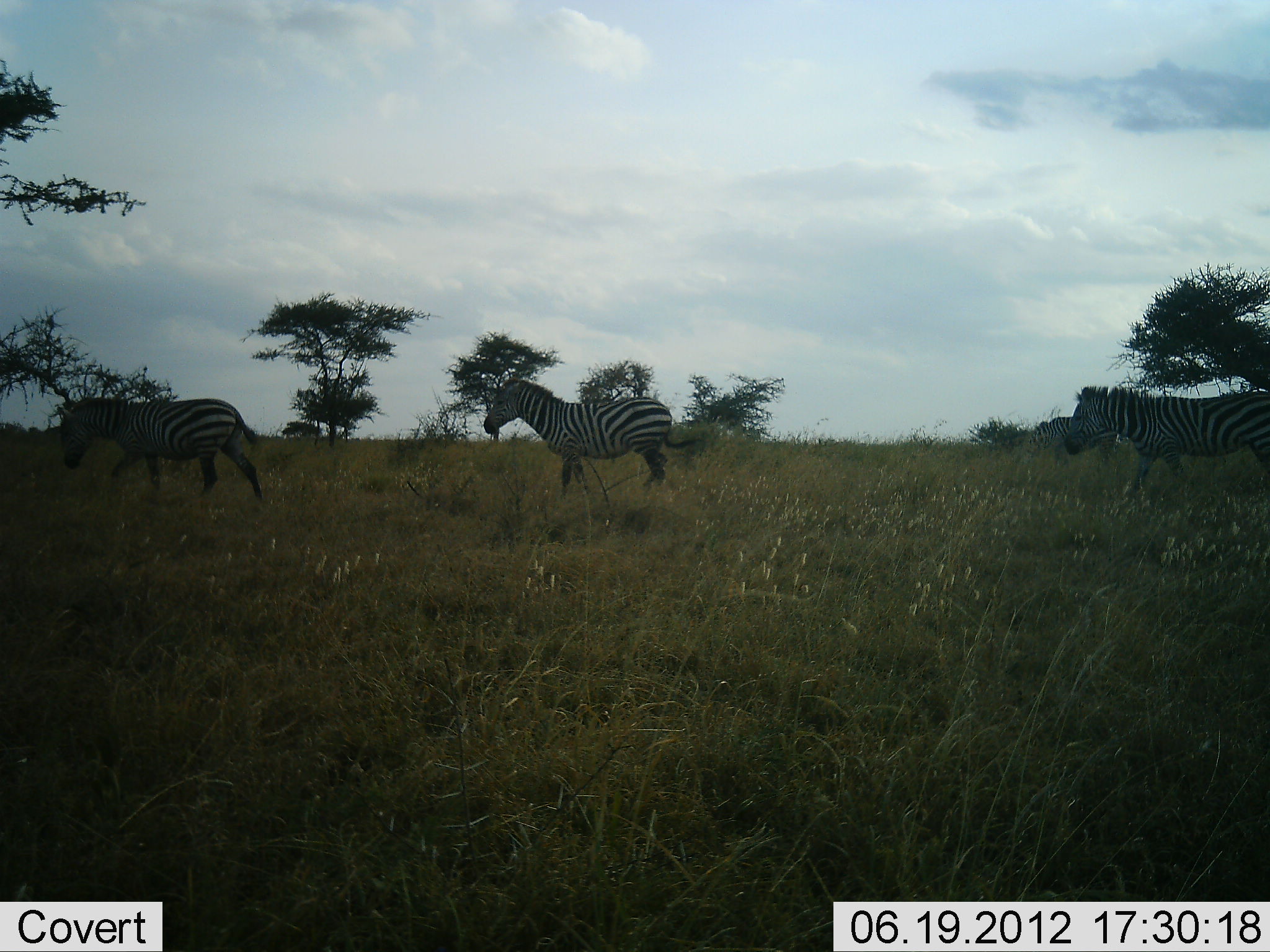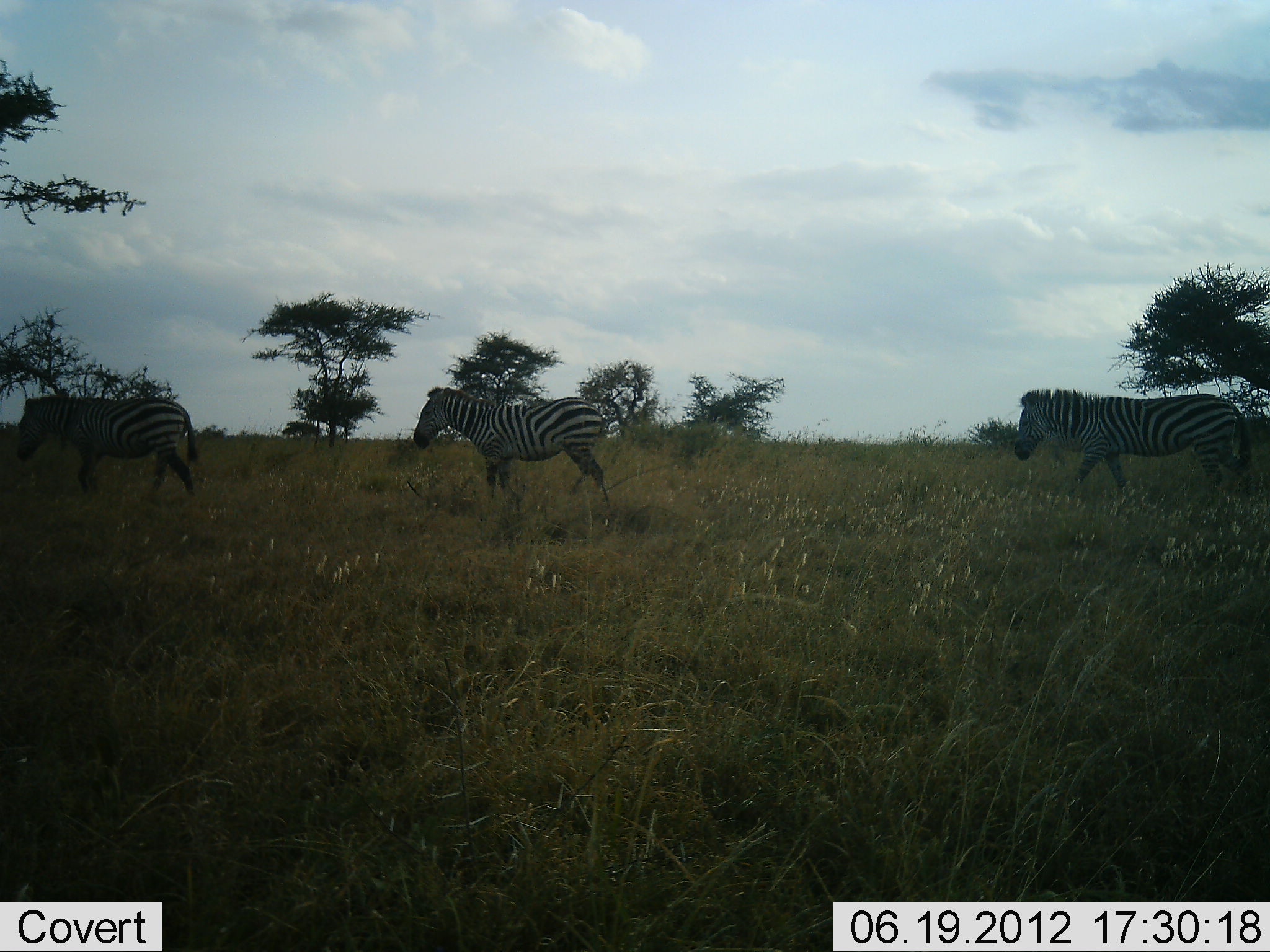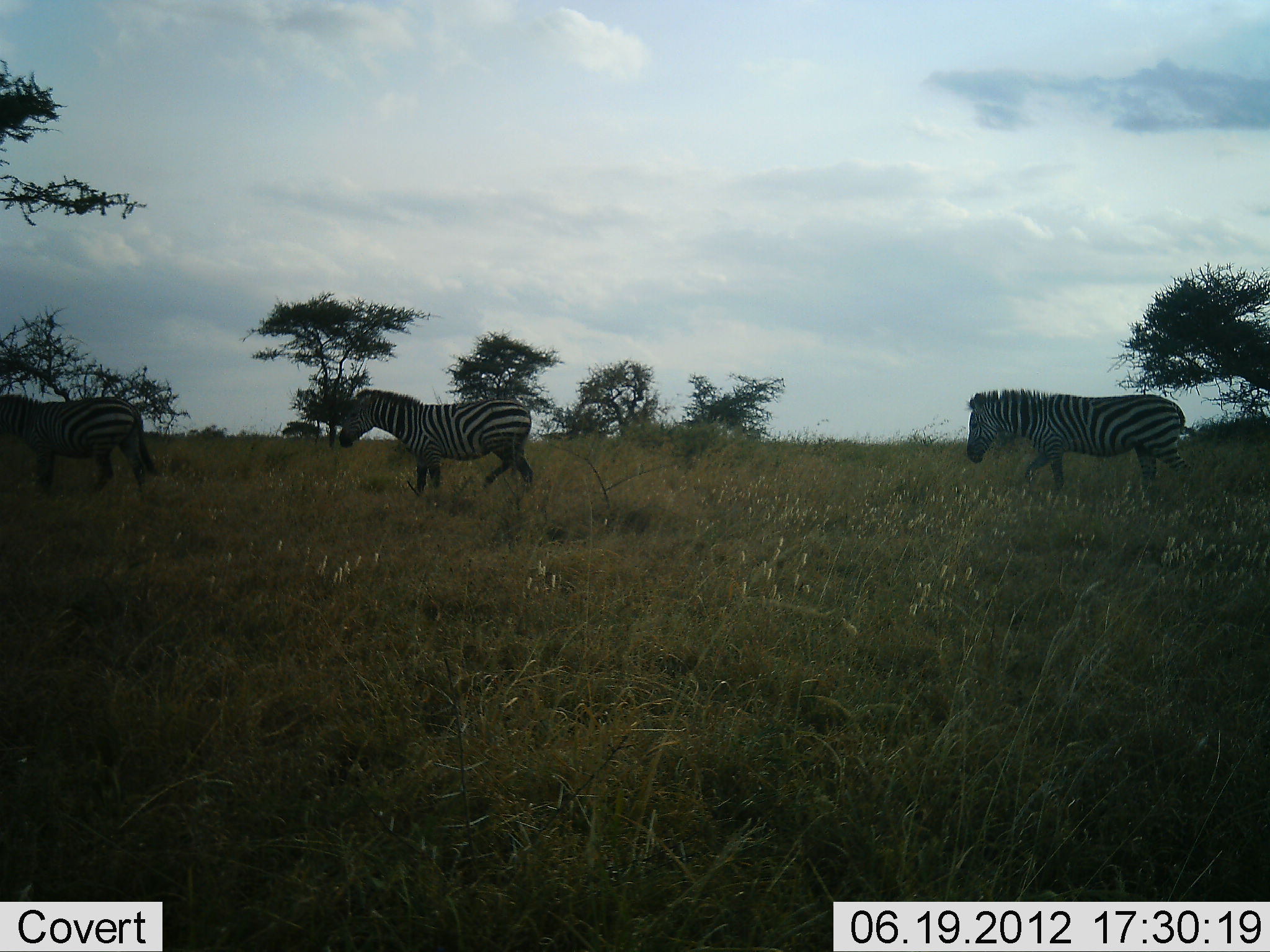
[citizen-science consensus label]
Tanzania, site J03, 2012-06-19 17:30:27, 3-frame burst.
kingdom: Animalia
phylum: Chordata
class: Mammalia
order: Perissodactyla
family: Equidae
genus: Equus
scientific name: Equus quagga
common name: plains zebra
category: zebra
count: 3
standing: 0%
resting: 0%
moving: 100%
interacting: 0%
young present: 0%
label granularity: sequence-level